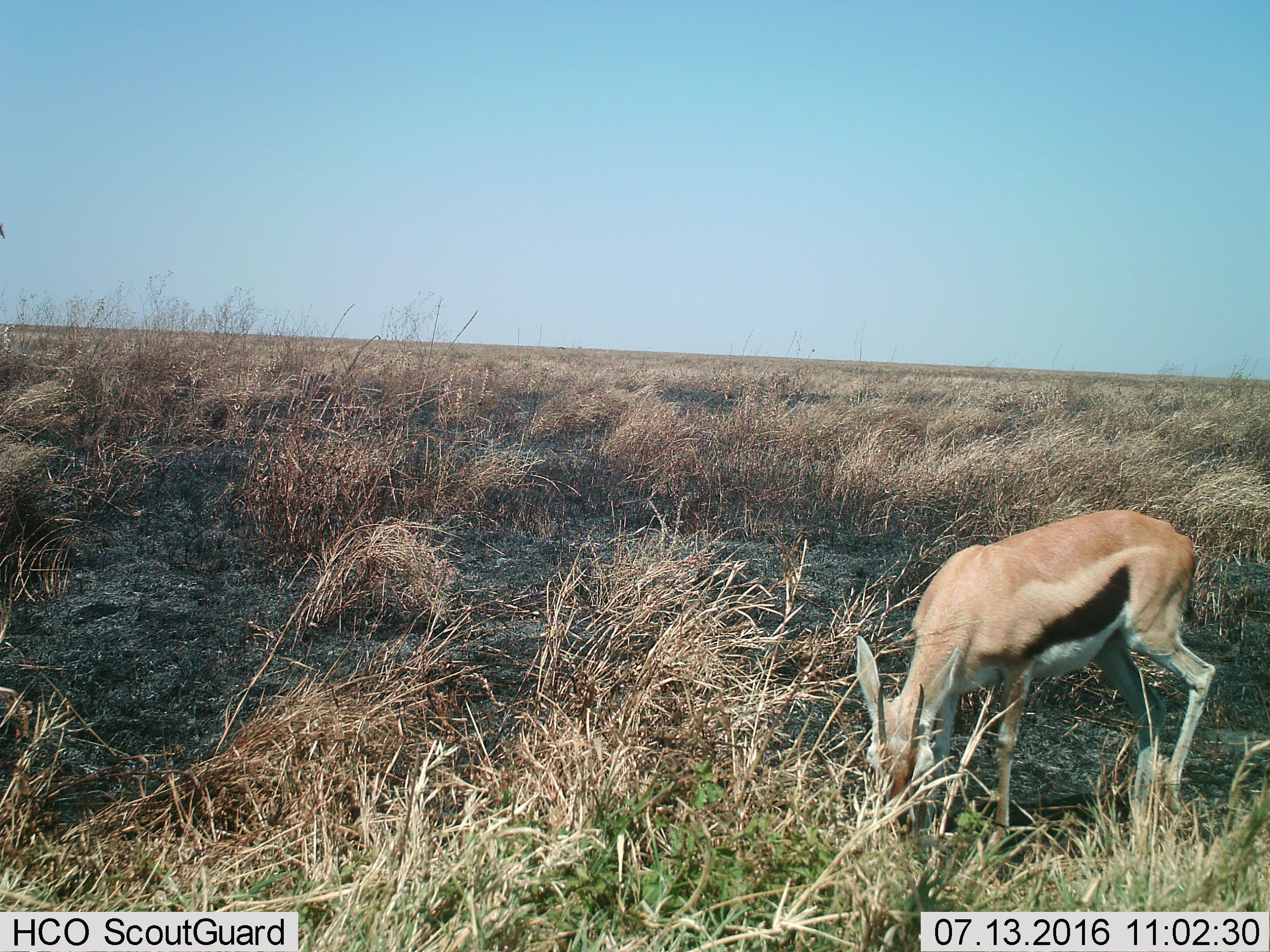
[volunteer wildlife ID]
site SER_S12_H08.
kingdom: Animalia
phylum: Chordata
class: Mammalia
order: Artiodactyla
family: Bovidae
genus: Eudorcas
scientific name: Eudorcas thomsonii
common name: thomson's gazelle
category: gazellethomsons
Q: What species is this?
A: Gazellethomsons (thomson's gazelle) (Eudorcas thomsonii).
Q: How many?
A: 1.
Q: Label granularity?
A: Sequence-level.